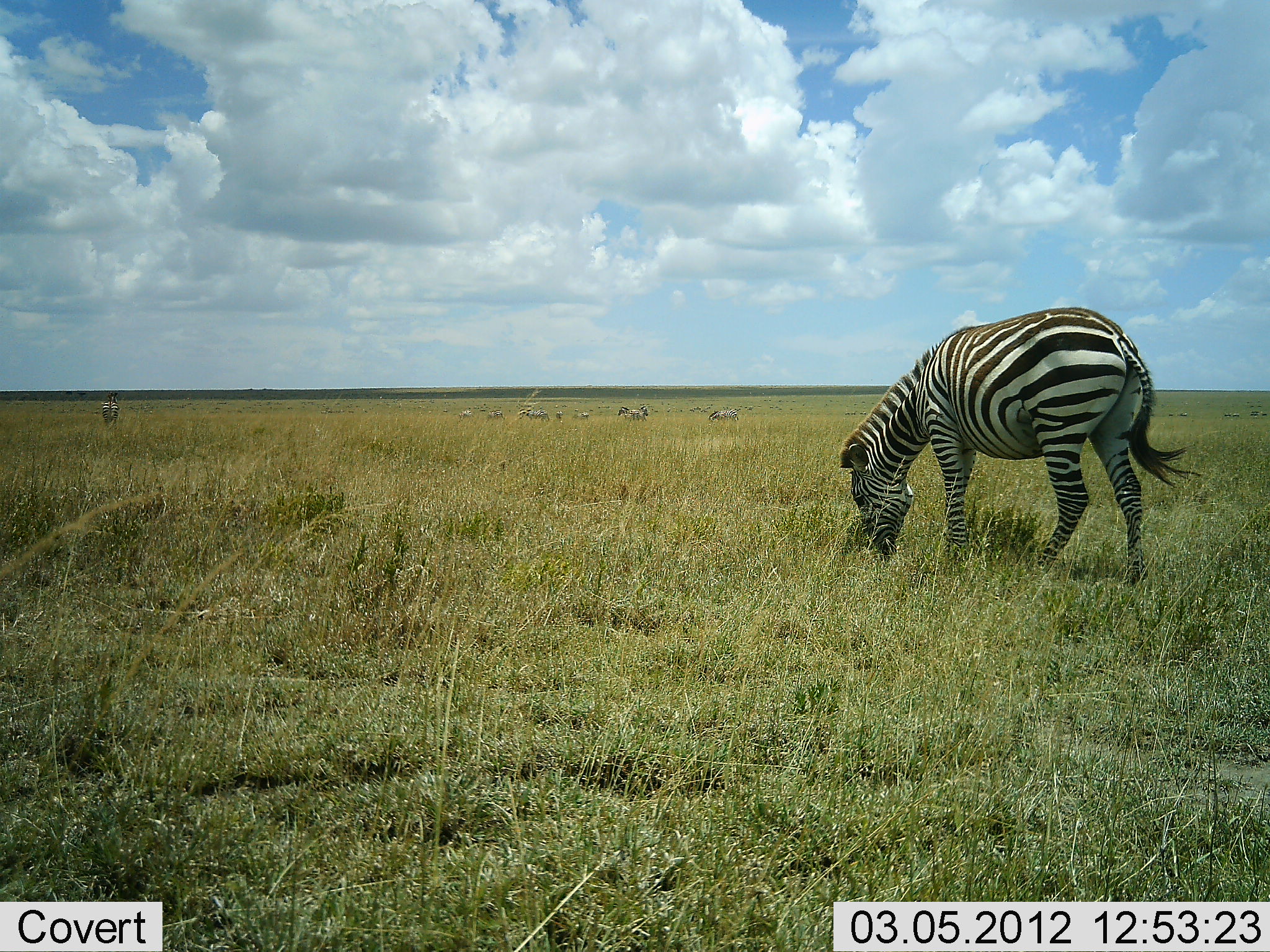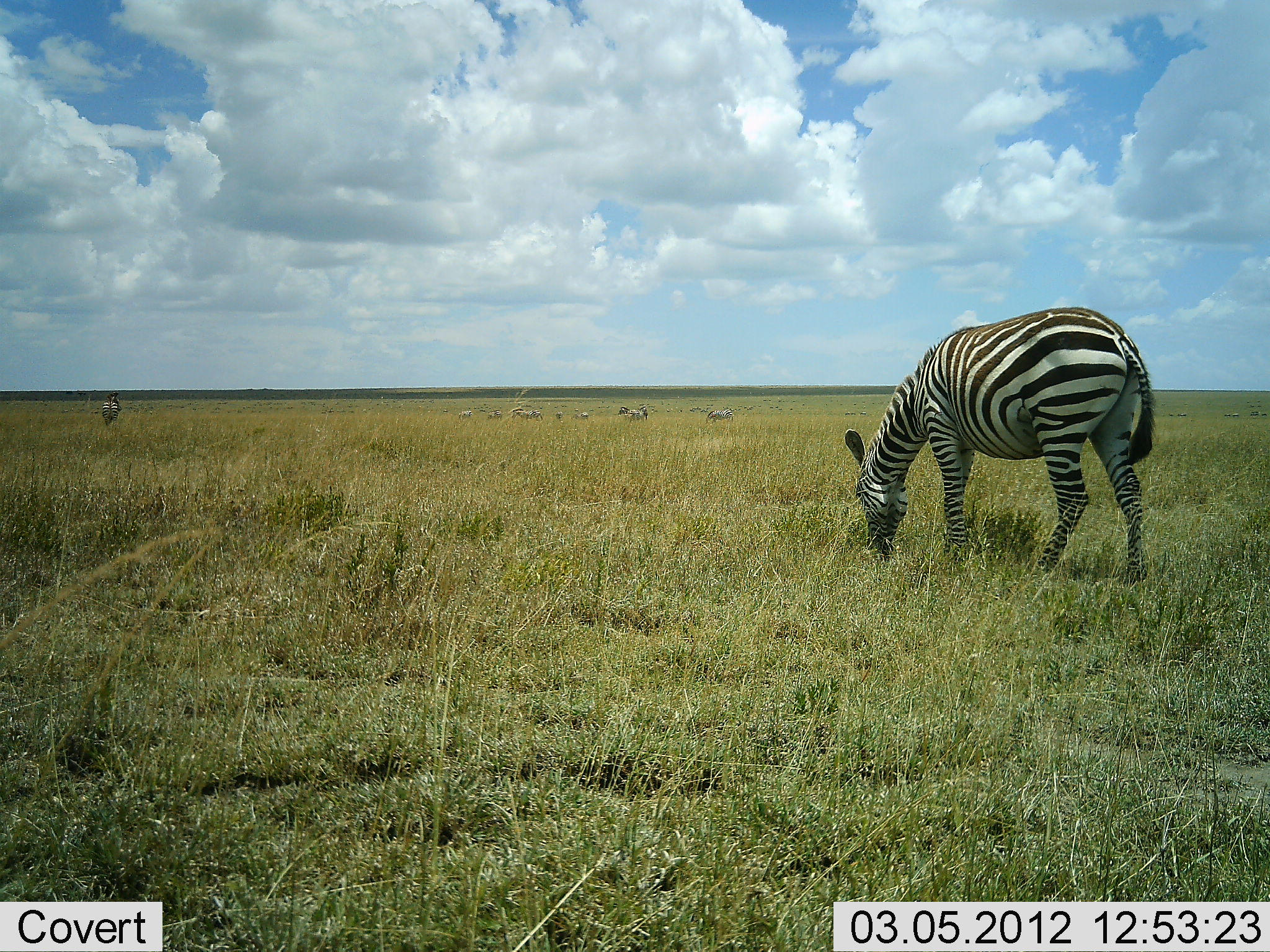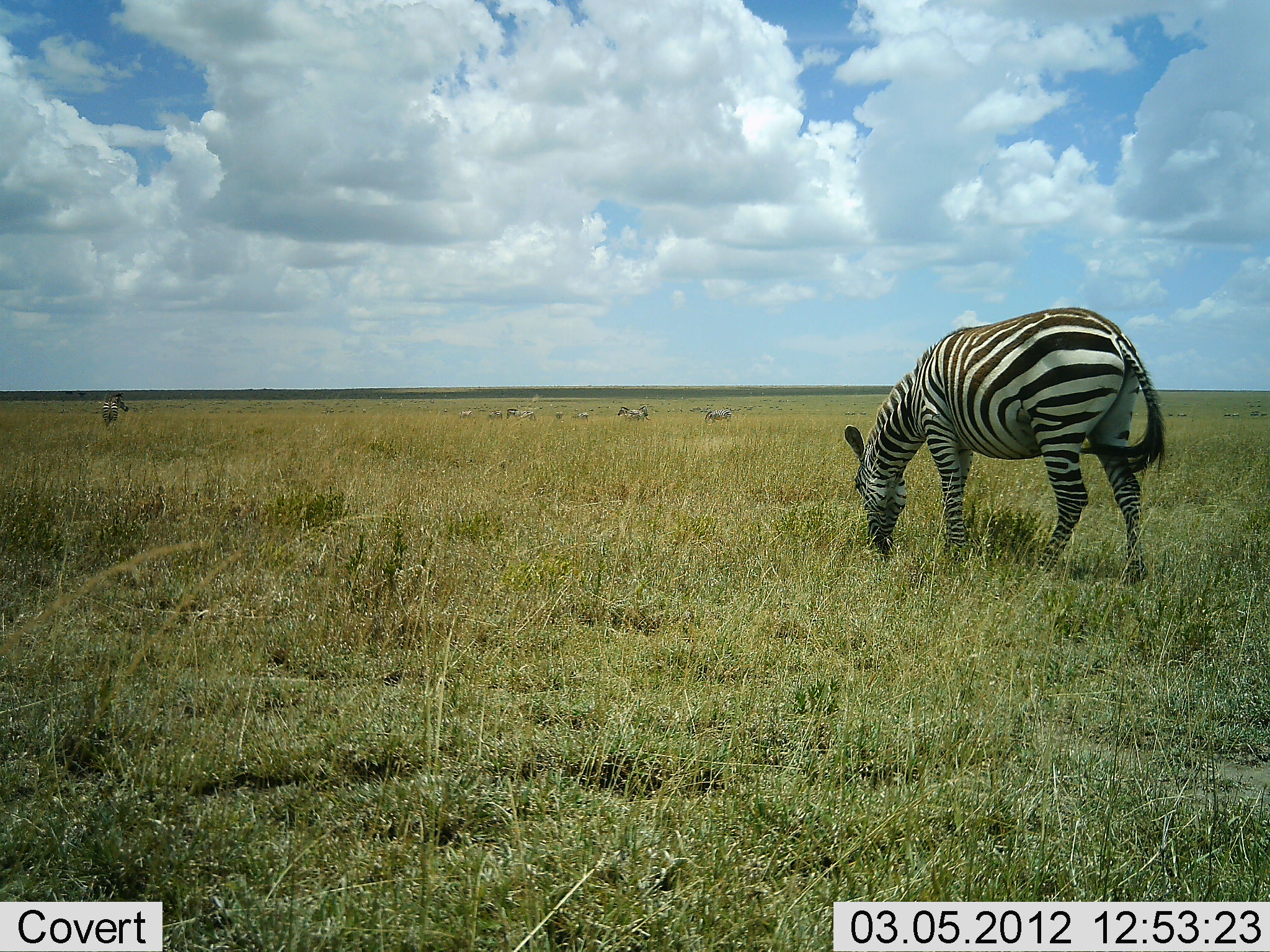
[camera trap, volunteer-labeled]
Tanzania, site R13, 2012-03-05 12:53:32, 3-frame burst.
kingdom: Animalia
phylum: Chordata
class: Mammalia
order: Perissodactyla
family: Equidae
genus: Equus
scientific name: Equus quagga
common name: plains zebra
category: zebra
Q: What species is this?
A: Zebra (plains zebra) (Equus quagga).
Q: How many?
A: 11-50.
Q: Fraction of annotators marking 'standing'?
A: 64%.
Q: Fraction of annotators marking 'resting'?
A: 7%.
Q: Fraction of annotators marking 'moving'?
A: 21%.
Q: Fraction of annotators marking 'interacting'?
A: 0%.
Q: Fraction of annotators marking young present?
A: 0%.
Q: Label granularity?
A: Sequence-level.